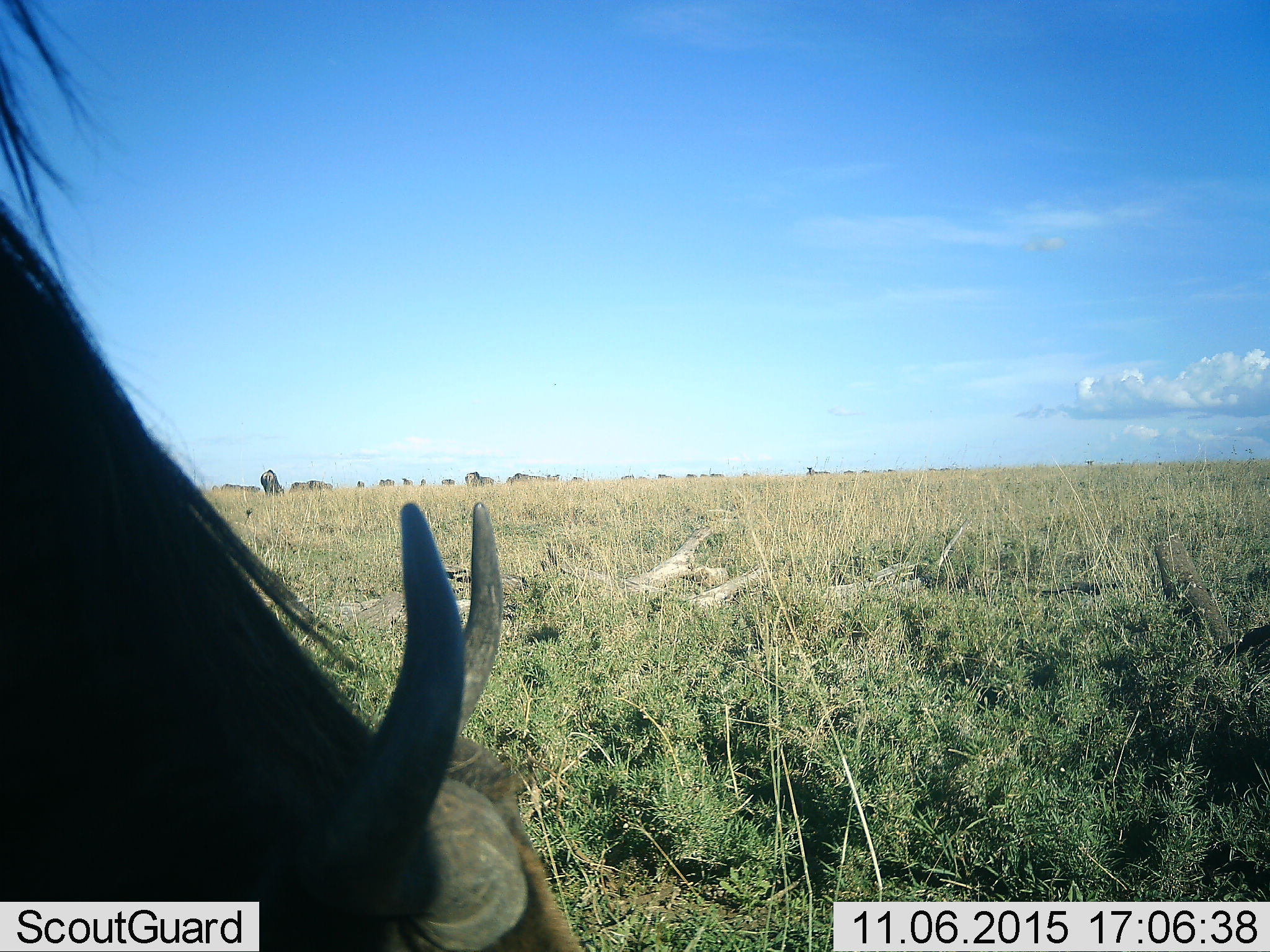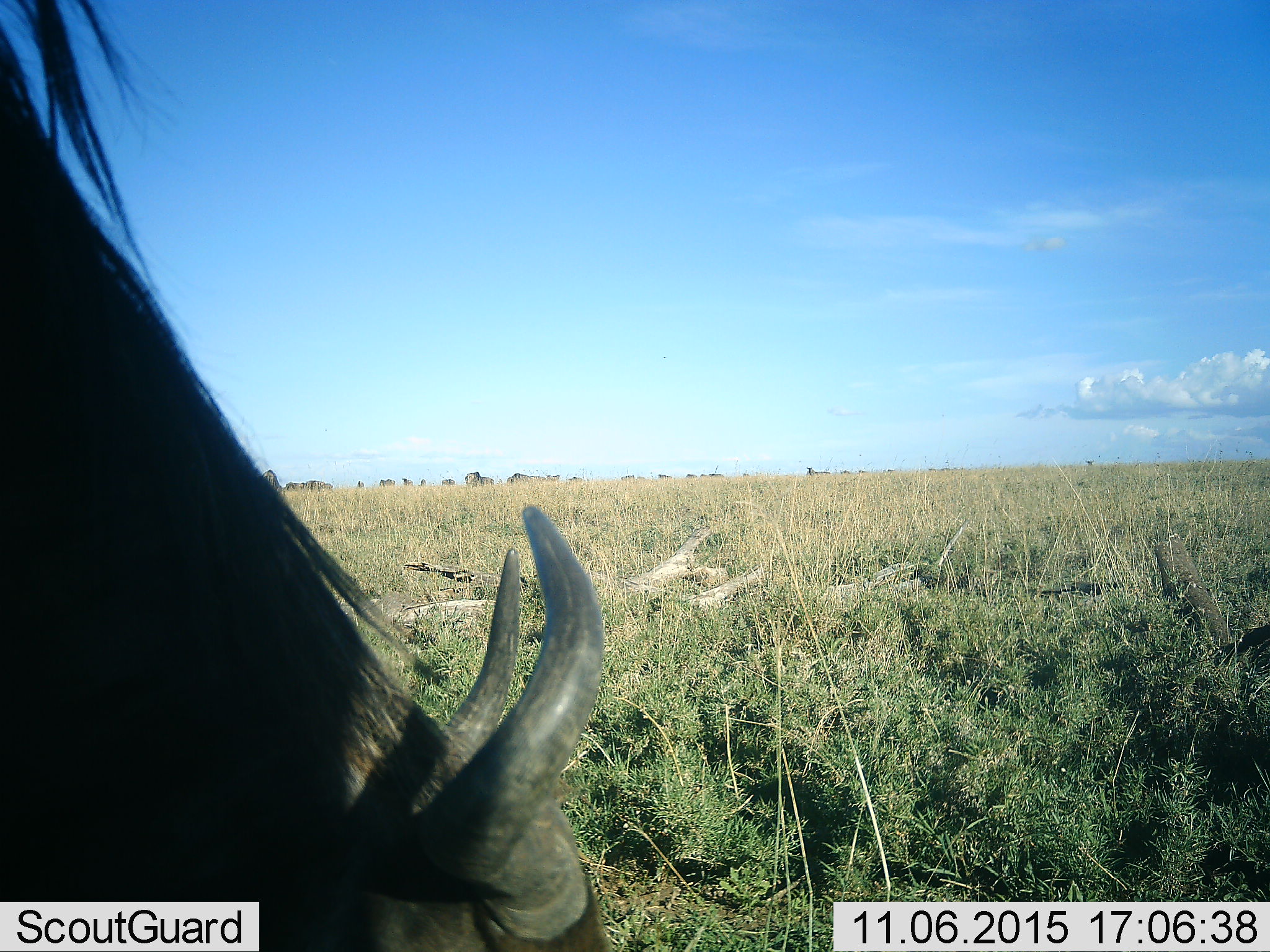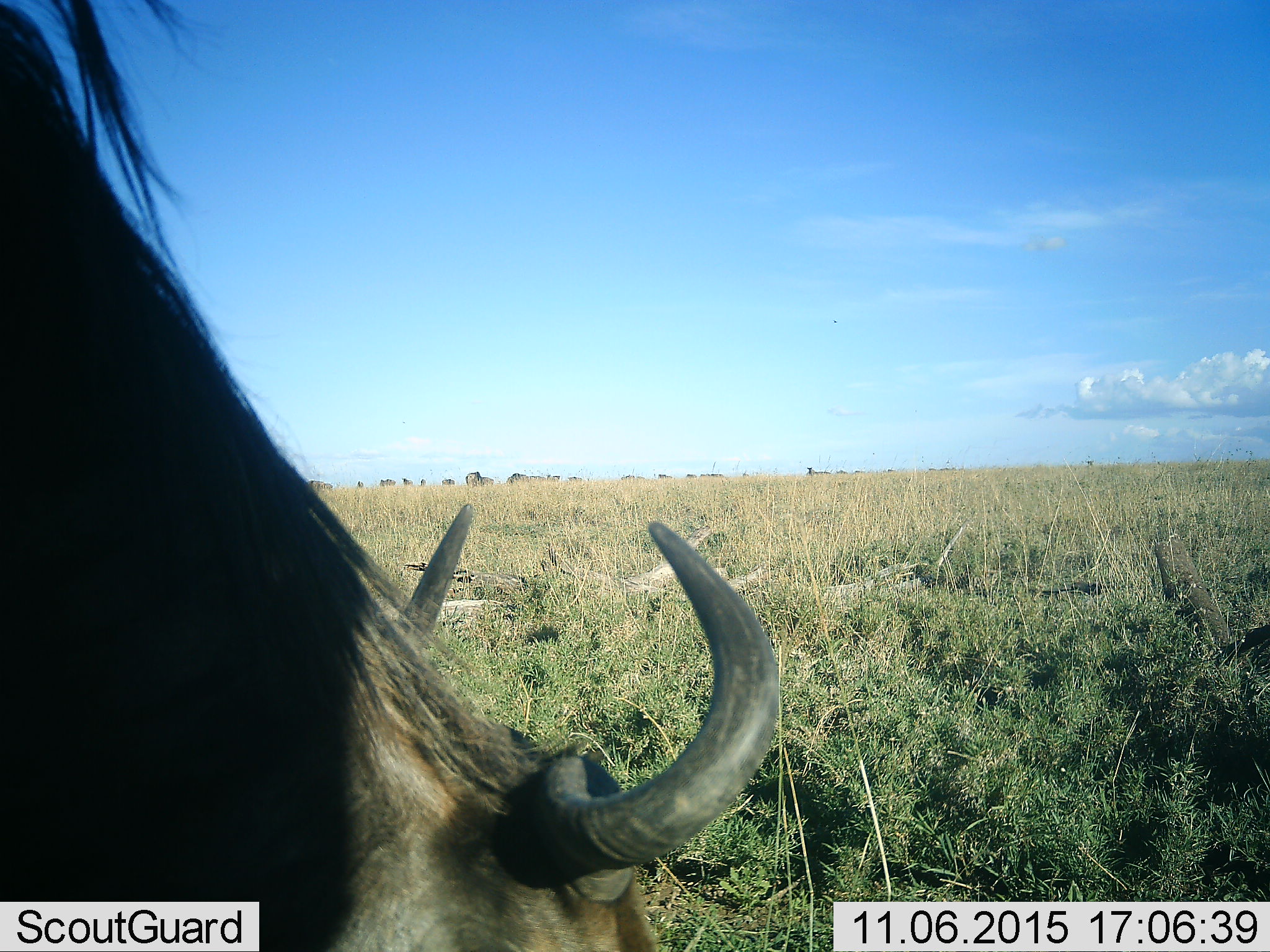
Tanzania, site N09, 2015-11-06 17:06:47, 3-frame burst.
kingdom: Animalia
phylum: Chordata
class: Mammalia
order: Artiodactyla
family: Bovidae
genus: Connochaetes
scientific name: Connochaetes taurinus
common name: blue wildebeest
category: wildebeest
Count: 11-50.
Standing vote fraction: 40%.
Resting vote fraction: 40%.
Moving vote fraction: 40%.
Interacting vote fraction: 20%.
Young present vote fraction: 0%.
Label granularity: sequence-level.